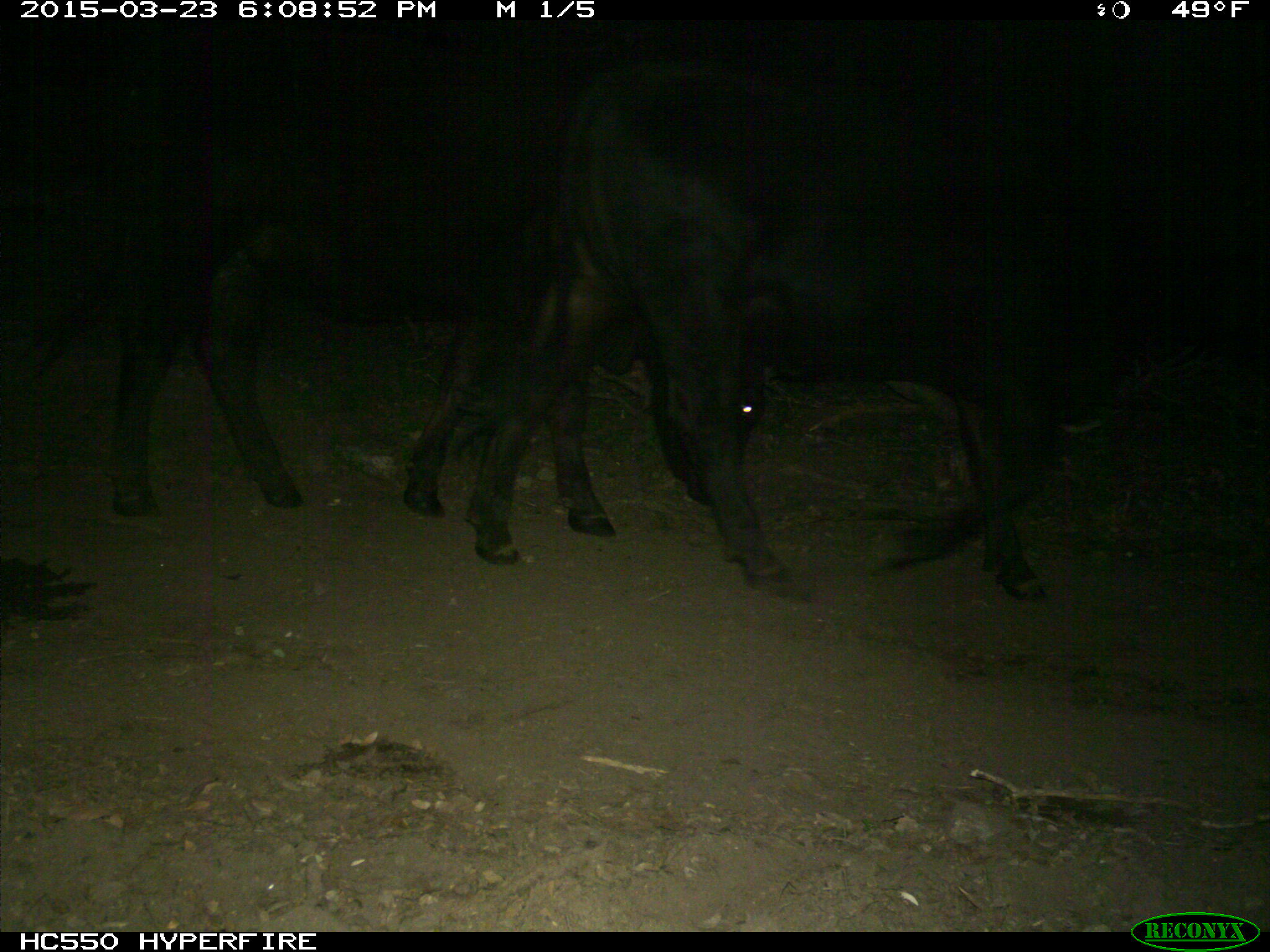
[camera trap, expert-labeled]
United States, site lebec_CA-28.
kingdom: Animalia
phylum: Chordata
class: Mammalia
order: Artiodactyla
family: Bovidae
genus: Bos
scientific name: Bos taurus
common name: domestic cow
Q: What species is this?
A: Bos taurus (domestic cow).